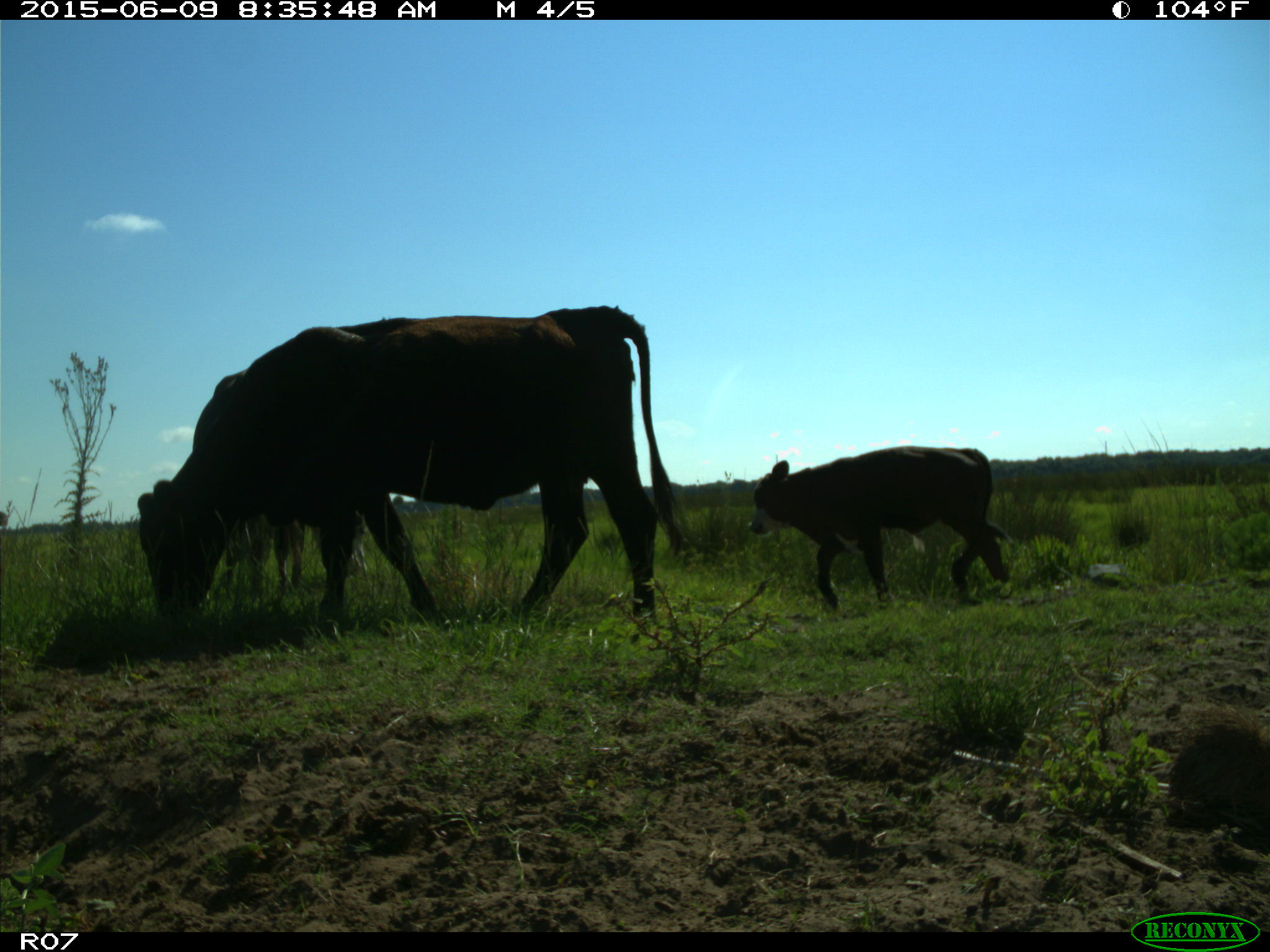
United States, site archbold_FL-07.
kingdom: Animalia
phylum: Chordata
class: Mammalia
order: Artiodactyla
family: Bovidae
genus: Bos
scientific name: Bos taurus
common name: domestic cow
Bos taurus (domestic cow).